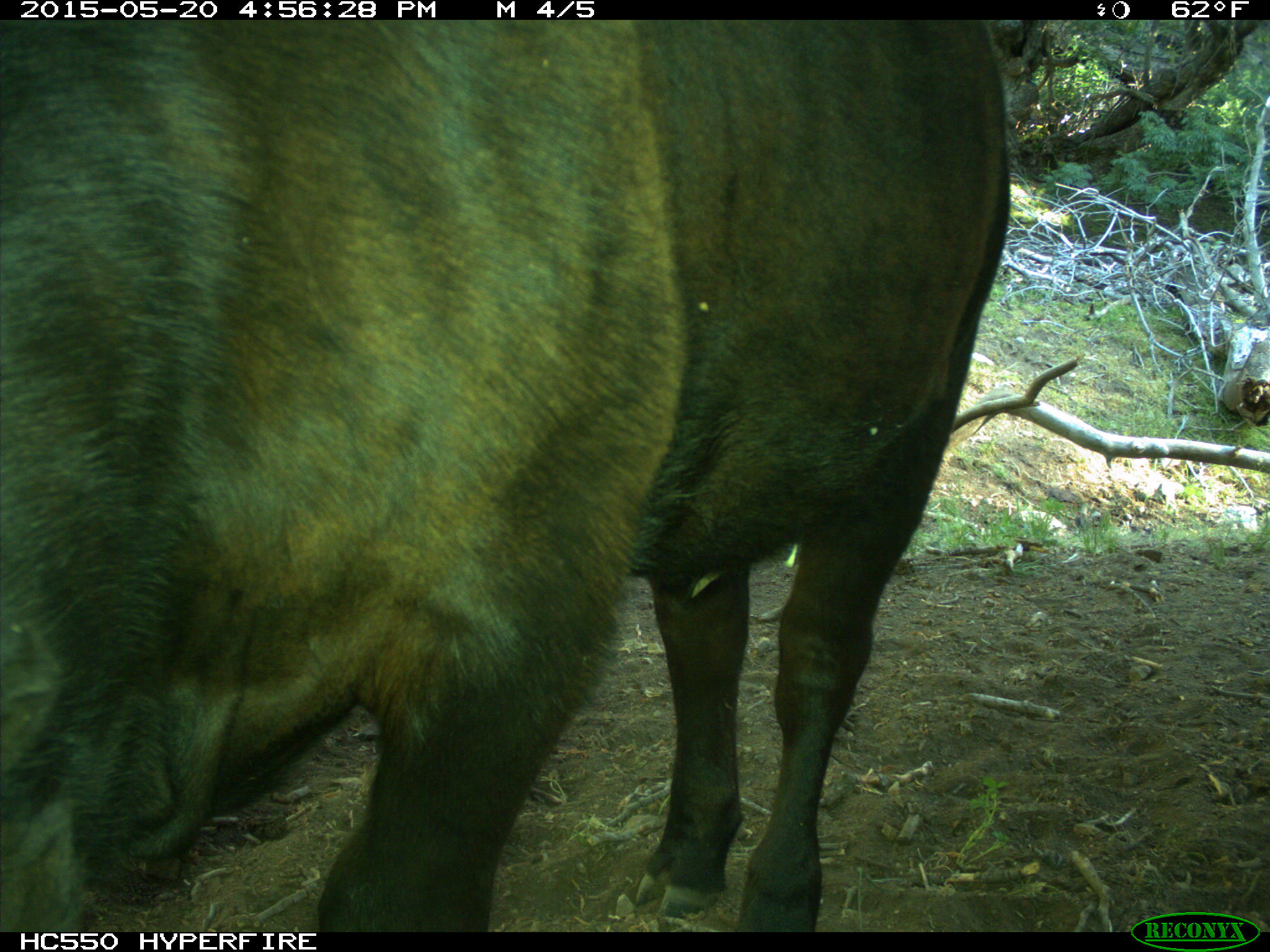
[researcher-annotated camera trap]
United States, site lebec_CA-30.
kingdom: Animalia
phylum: Chordata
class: Mammalia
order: Artiodactyla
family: Bovidae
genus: Bos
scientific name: Bos taurus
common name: domestic cow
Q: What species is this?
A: Bos taurus (domestic cow).